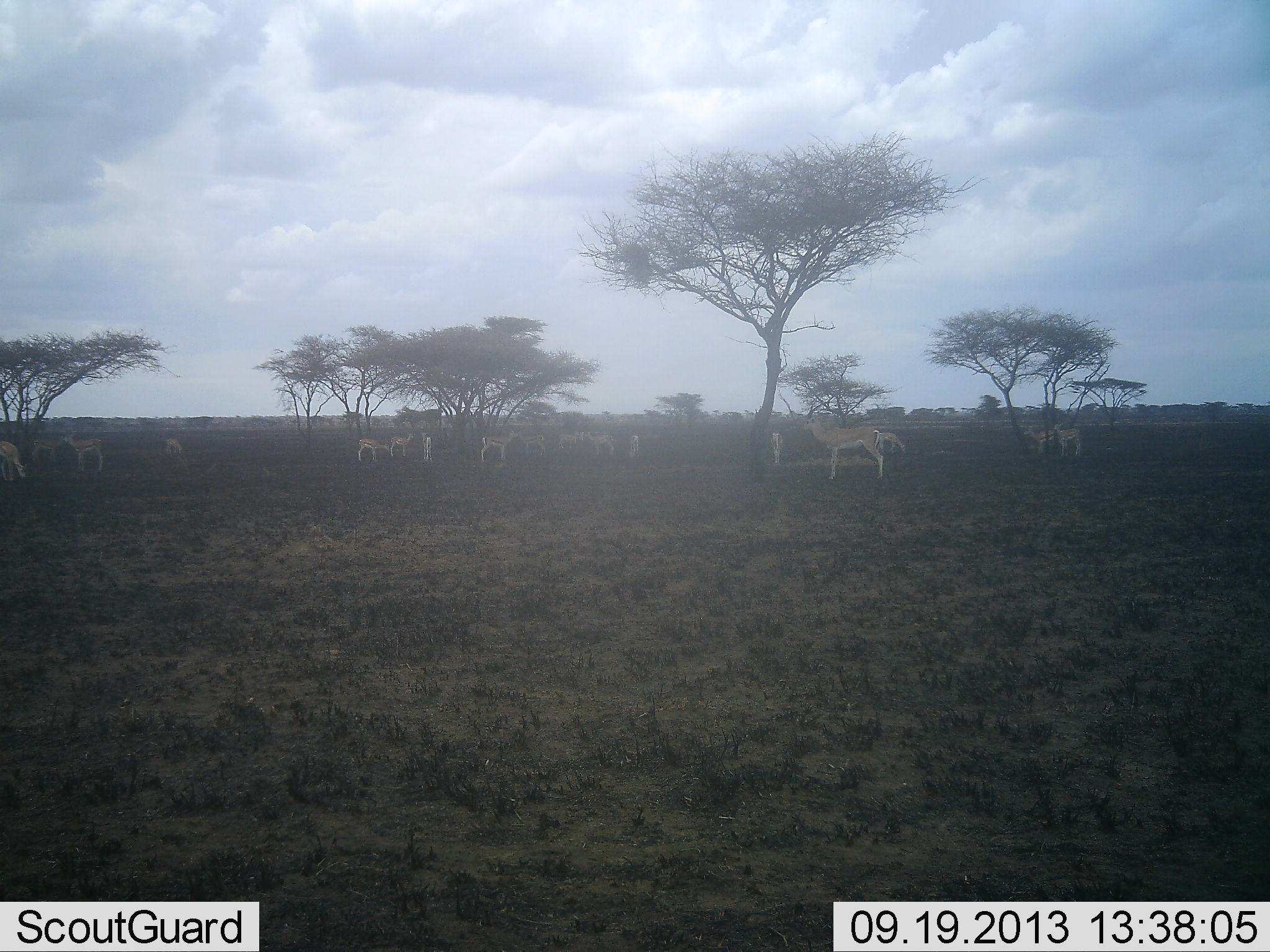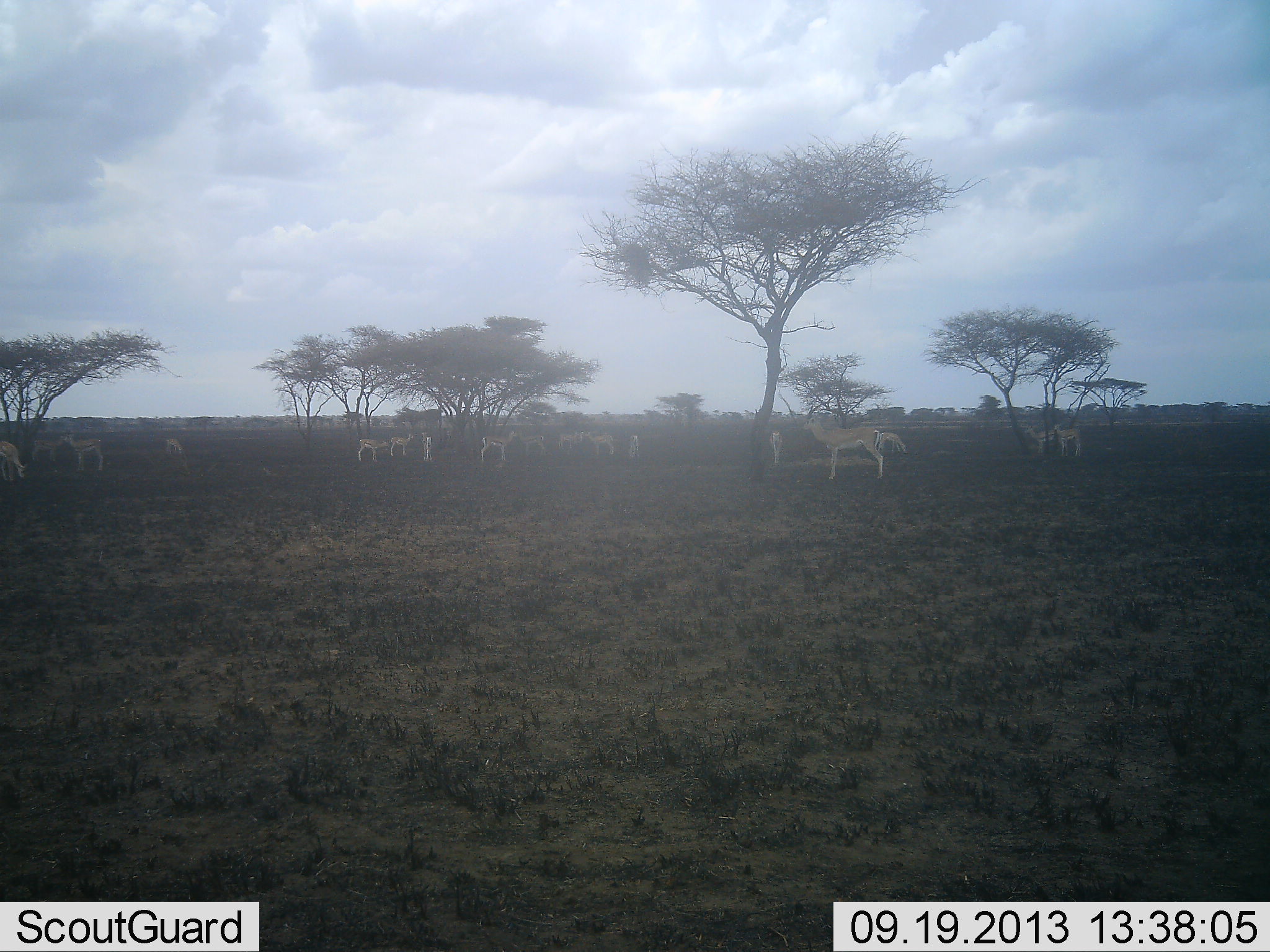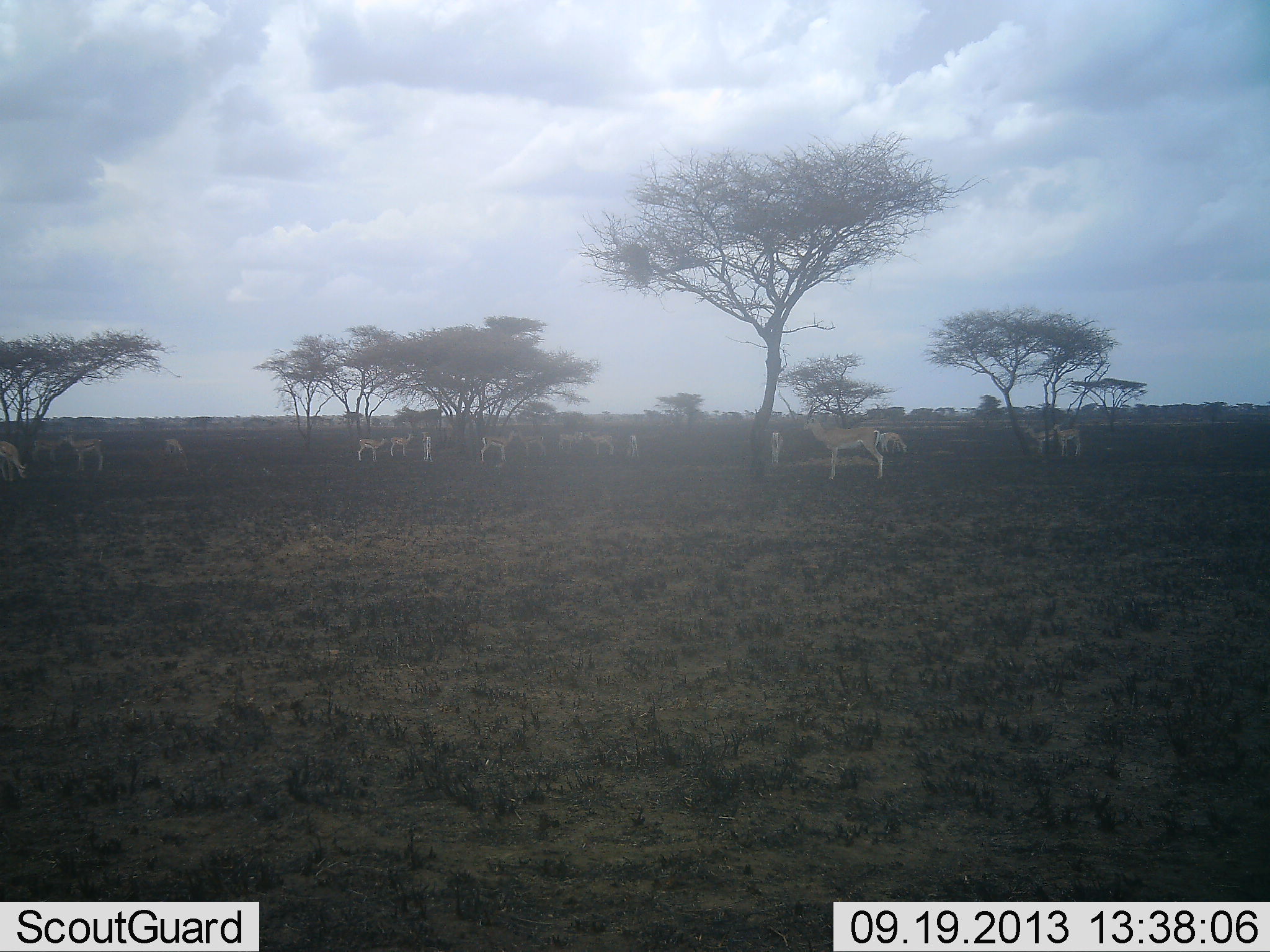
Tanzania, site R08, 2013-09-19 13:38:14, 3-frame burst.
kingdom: Animalia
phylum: Chordata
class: Mammalia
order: Artiodactyla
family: Bovidae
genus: Nanger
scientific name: Nanger granti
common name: grant's gazelle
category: gazellegrants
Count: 11-50.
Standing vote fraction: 88%.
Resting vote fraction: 16%.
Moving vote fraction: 16%.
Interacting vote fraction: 8%.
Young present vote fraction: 0%.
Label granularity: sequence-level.